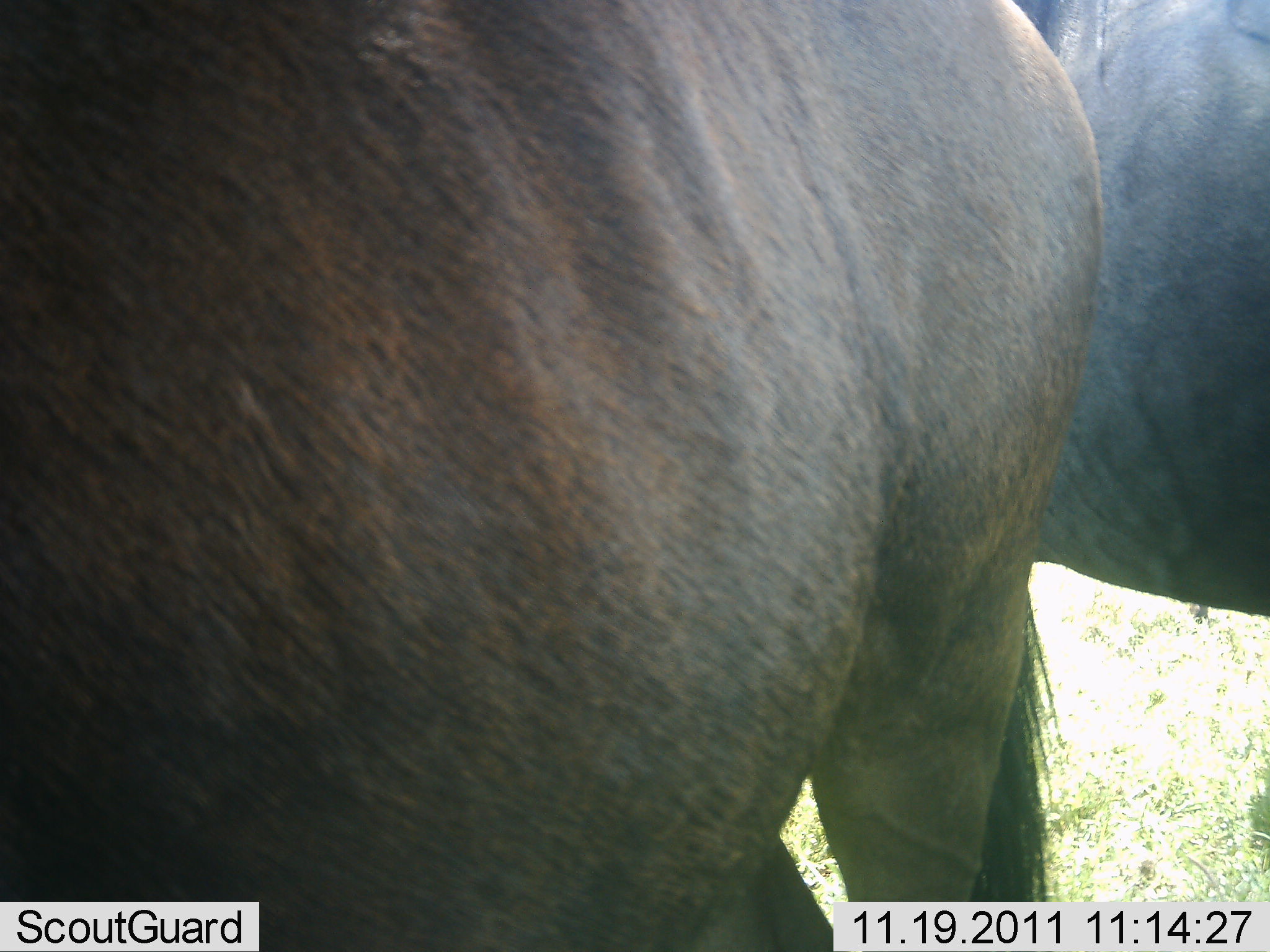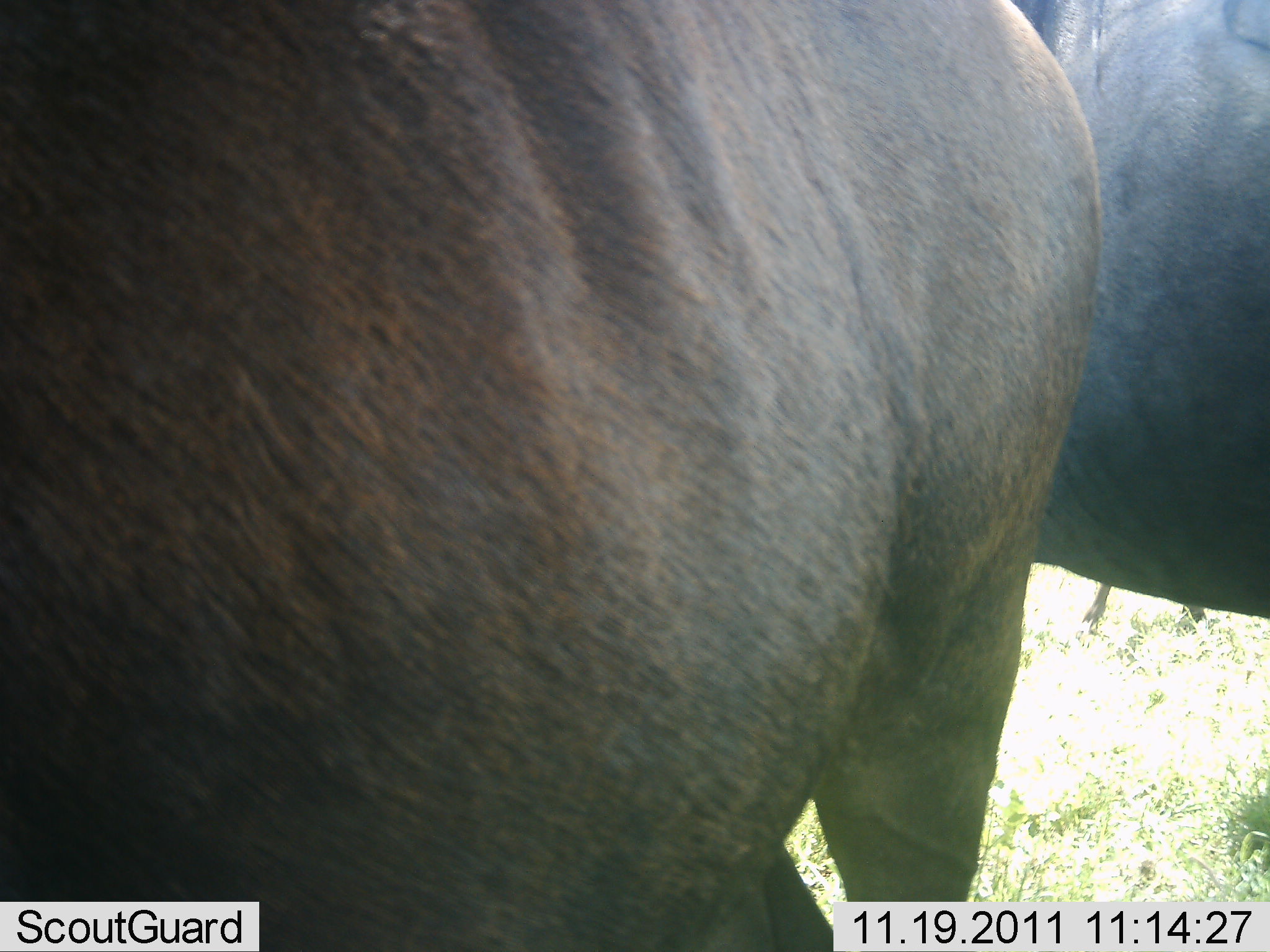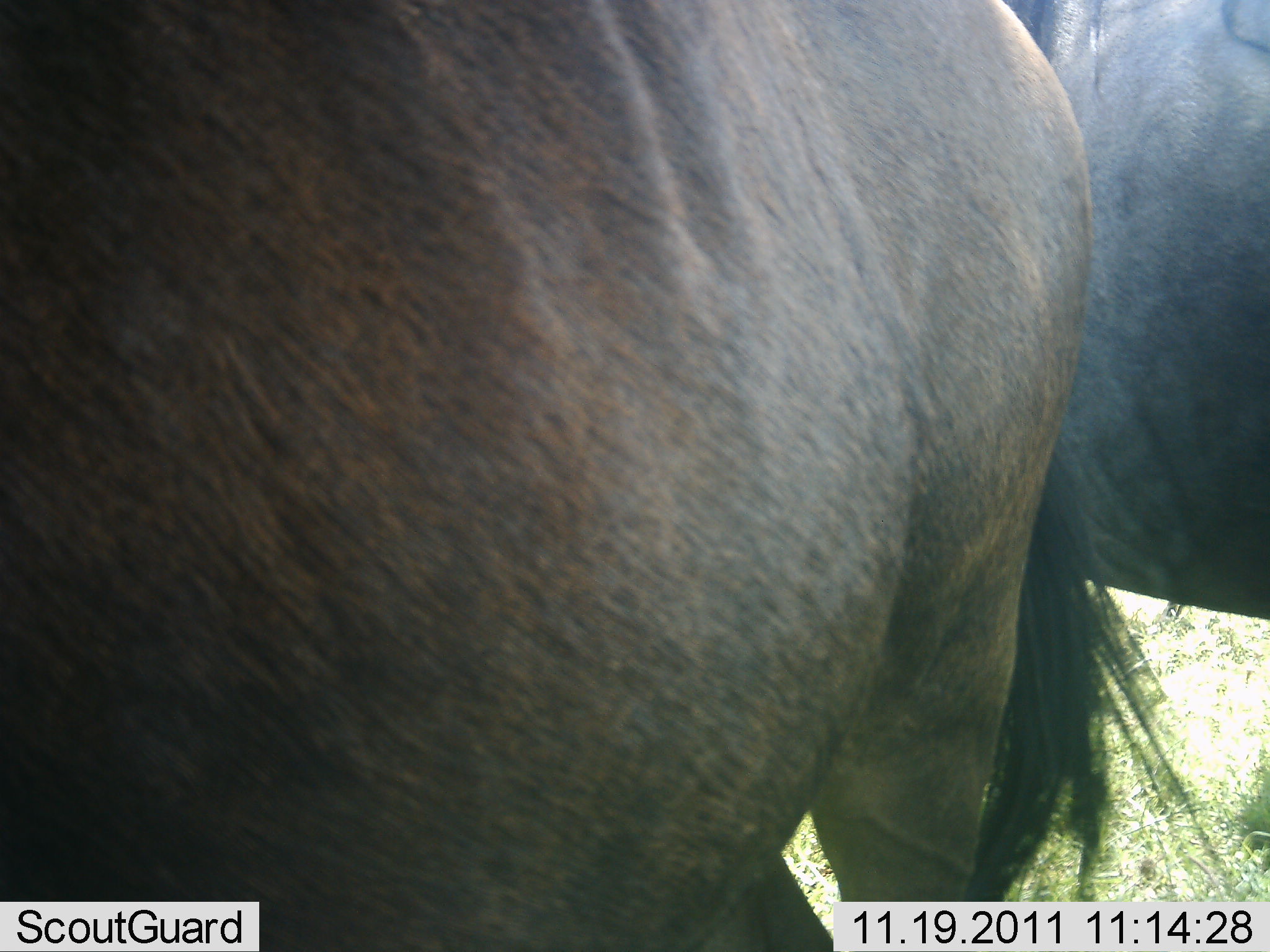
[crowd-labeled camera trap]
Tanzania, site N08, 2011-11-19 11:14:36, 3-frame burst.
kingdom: Animalia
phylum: Chordata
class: Mammalia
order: Artiodactyla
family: Bovidae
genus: Connochaetes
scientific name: Connochaetes taurinus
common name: blue wildebeest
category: wildebeest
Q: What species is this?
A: Wildebeest (blue wildebeest) (Connochaetes taurinus).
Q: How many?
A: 2.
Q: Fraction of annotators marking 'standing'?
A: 92%.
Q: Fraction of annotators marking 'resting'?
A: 0%.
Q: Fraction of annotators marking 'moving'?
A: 8%.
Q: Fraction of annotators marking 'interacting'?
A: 0%.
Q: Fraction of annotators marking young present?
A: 0%.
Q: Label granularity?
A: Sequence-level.